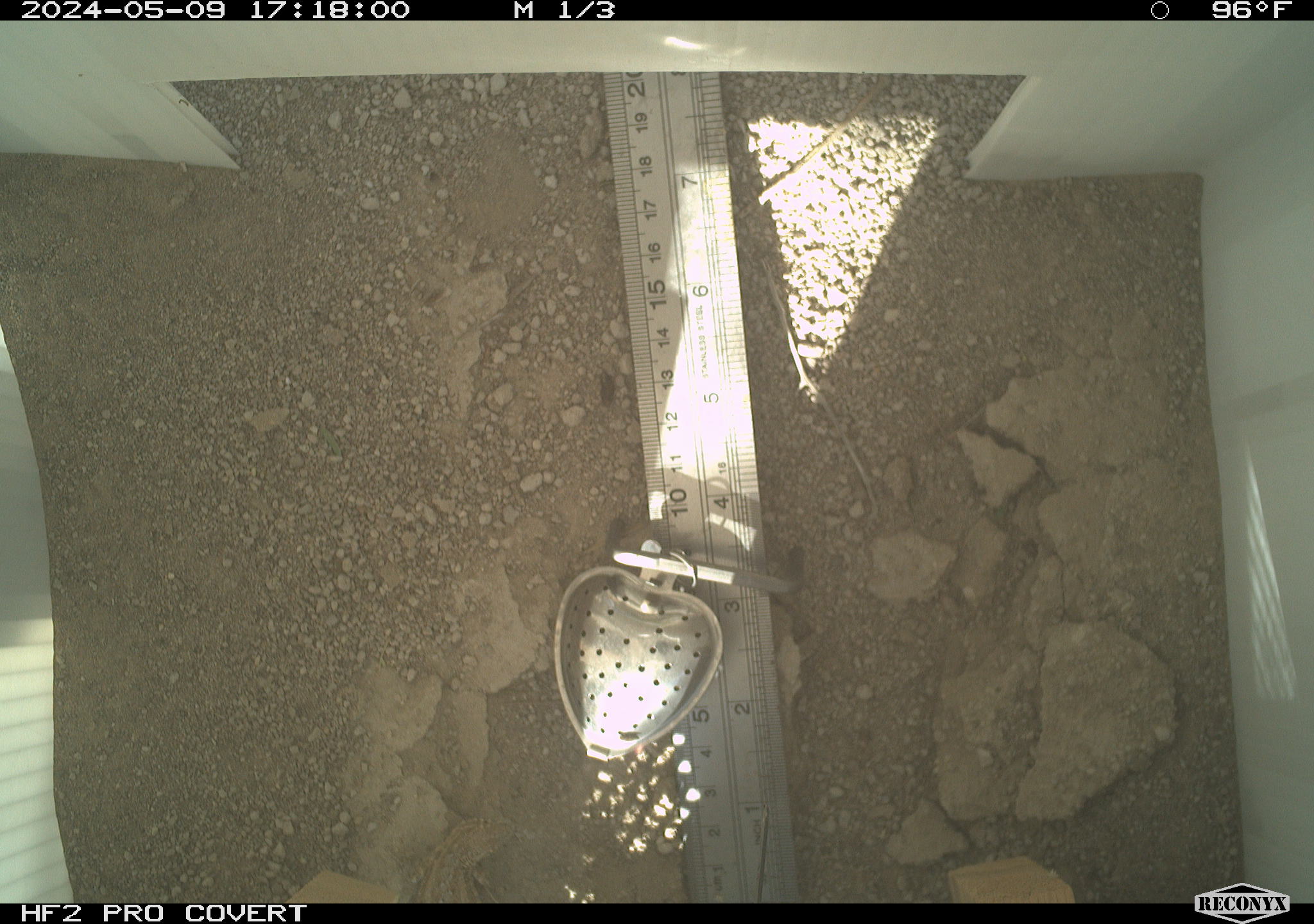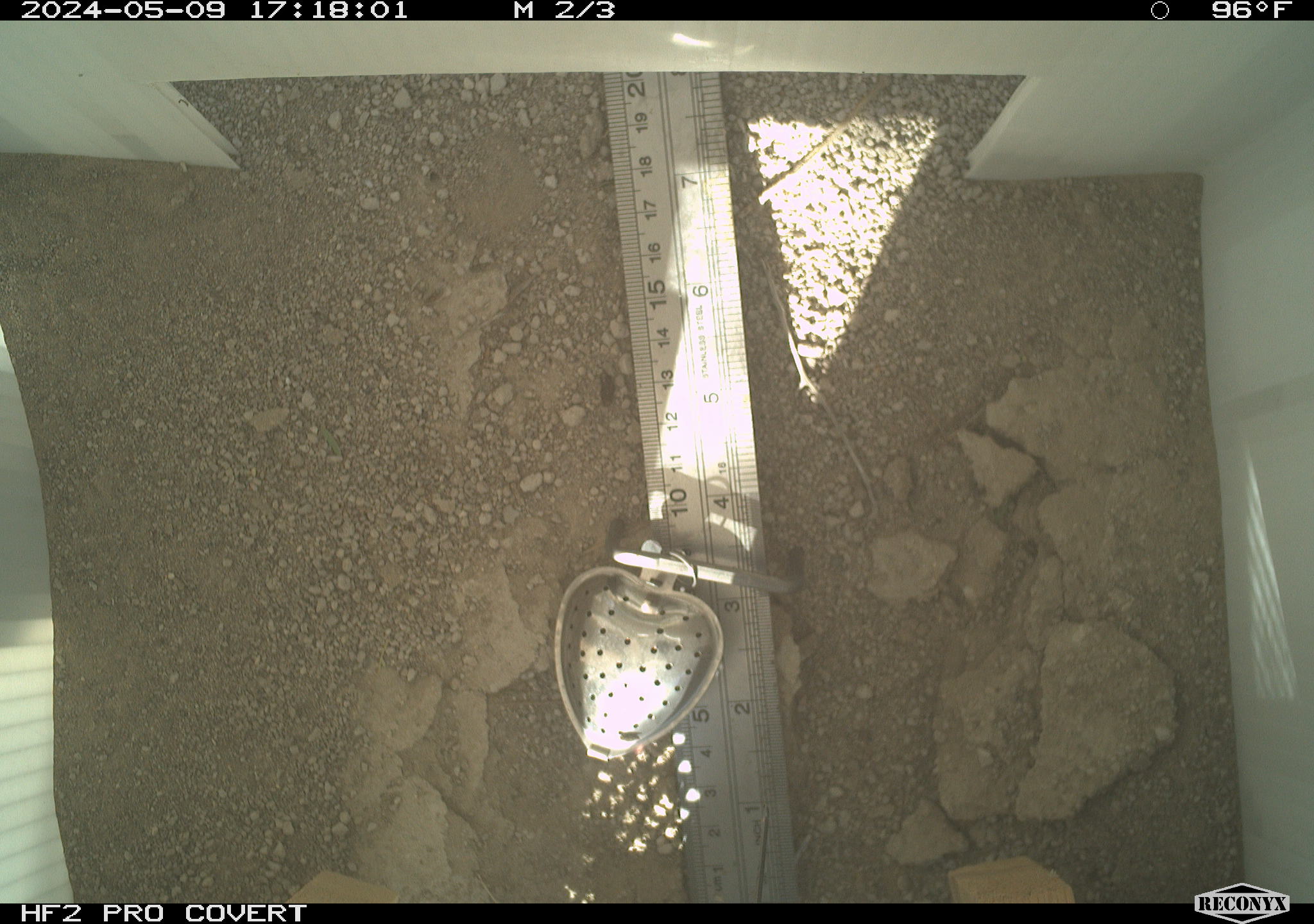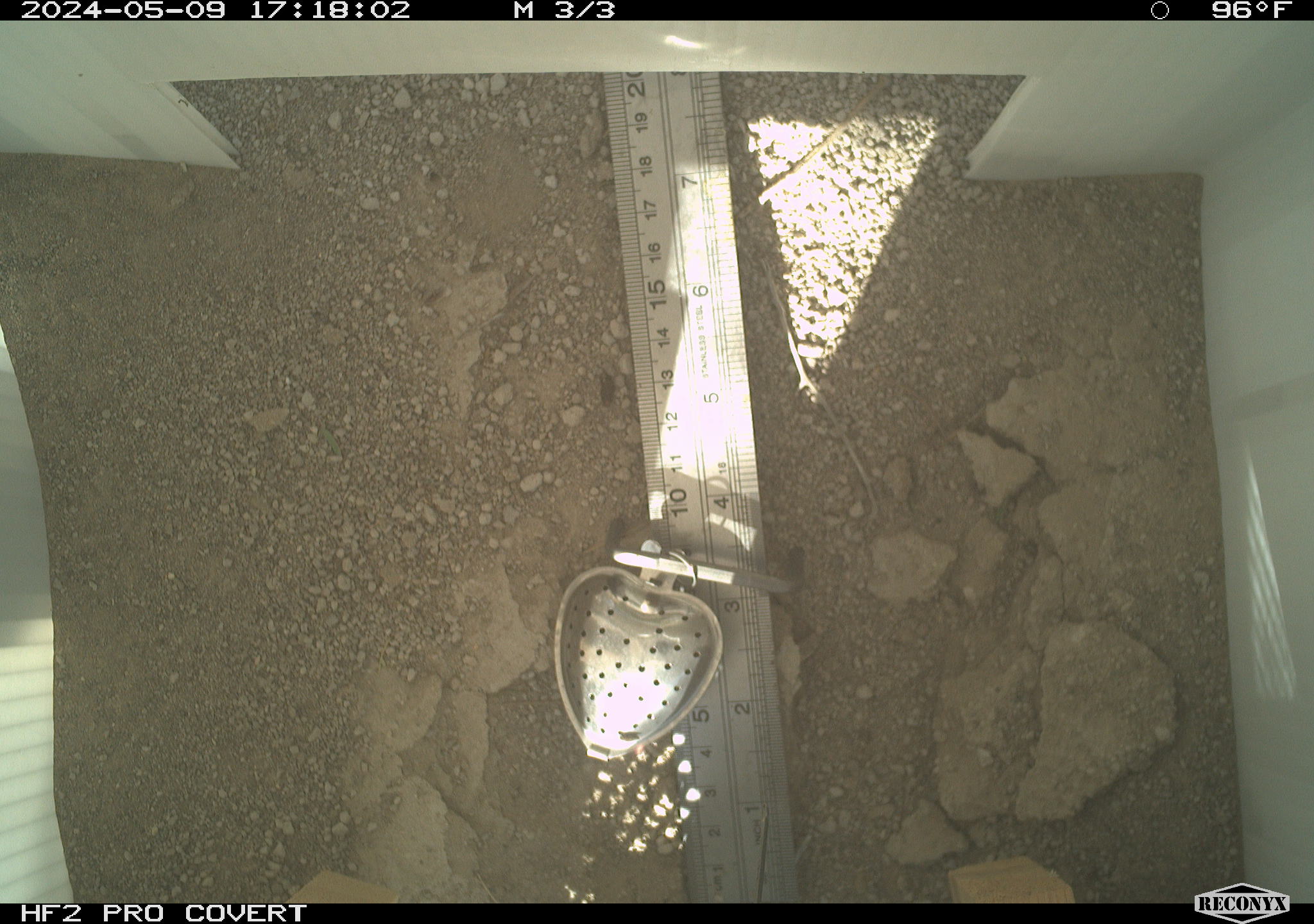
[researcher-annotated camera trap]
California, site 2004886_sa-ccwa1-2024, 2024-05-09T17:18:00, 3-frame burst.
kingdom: Animalia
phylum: Chordata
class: Reptilia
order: Squamata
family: Phrynosomatidae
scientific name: Phrynosomatidae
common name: phrynosomatid lizards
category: phrynosomatidae family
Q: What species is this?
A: Phrynosomatidae family (phrynosomatid lizards) (Phrynosomatidae).